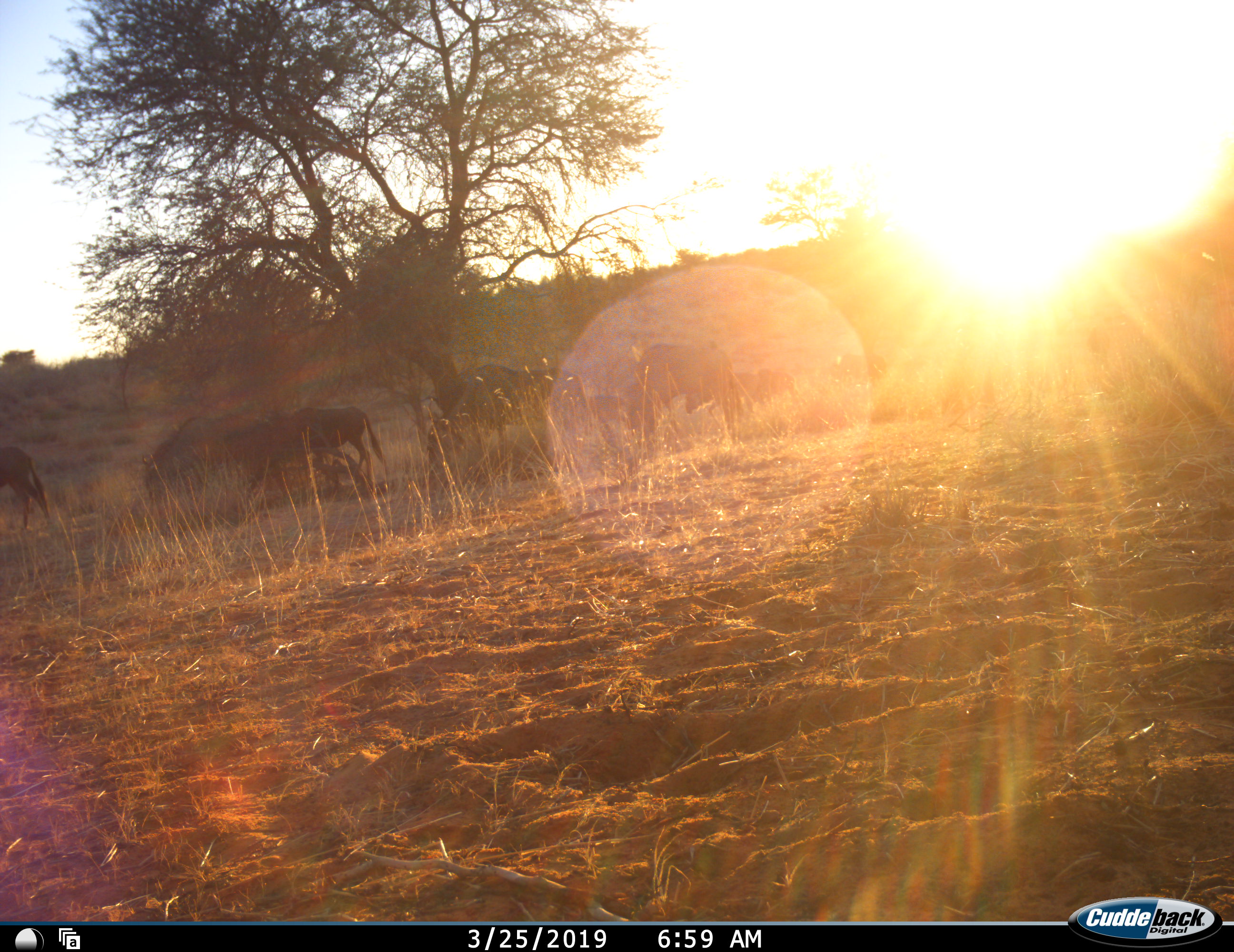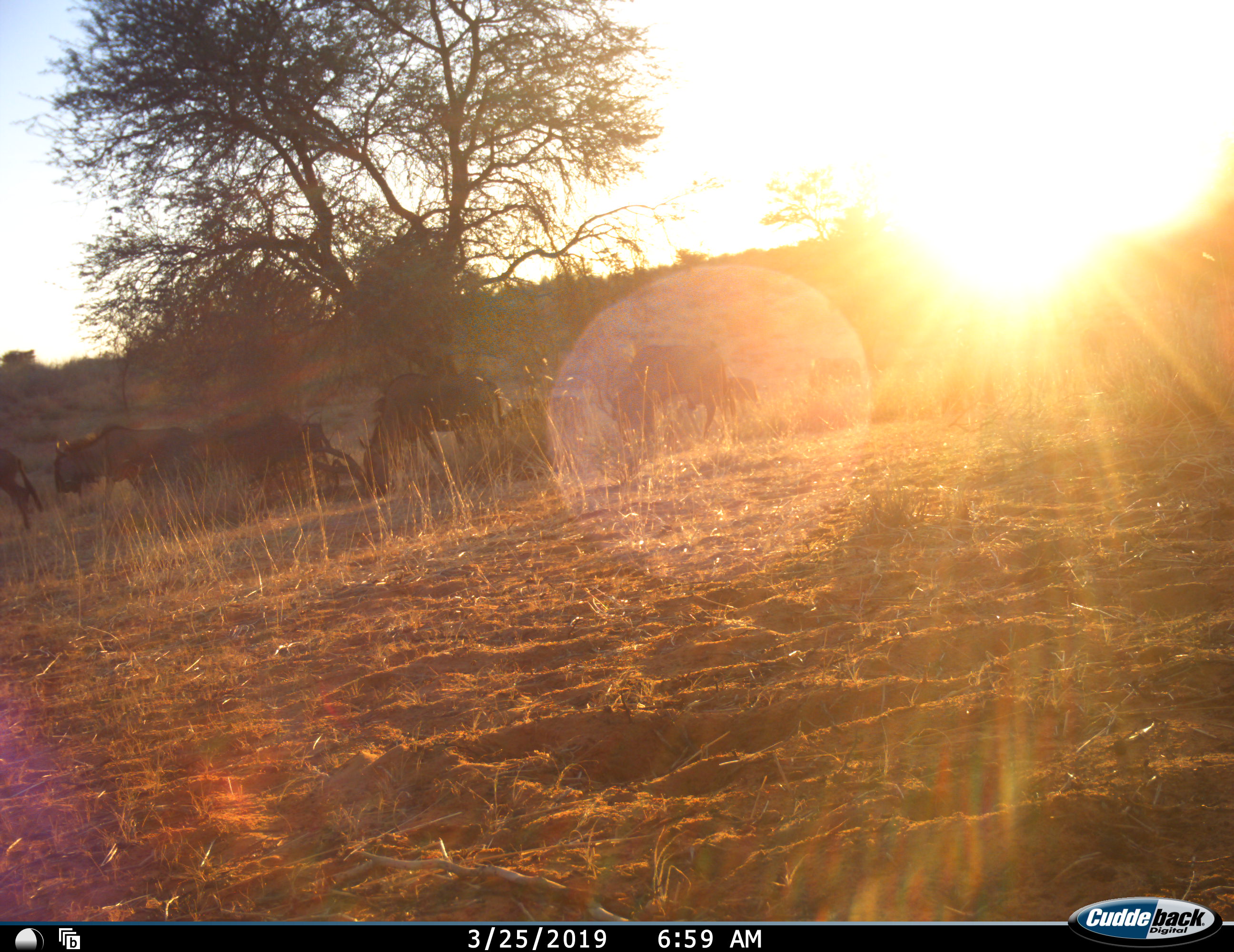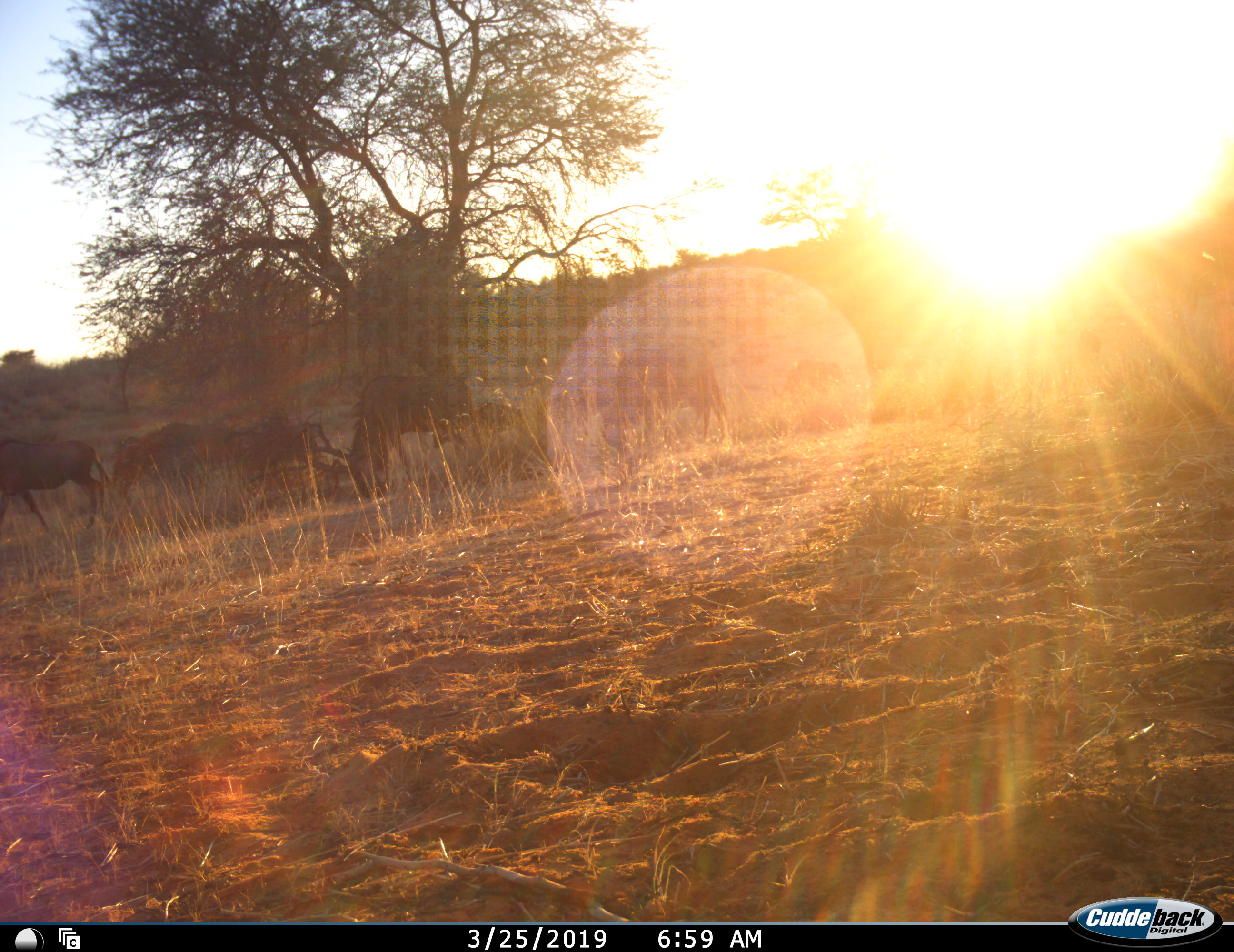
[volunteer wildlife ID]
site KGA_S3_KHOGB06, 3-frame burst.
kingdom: Animalia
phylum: Chordata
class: Mammalia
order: Artiodactyla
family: Bovidae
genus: Connochaetes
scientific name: Connochaetes taurinus taurinus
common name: blue wildebeest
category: wildebeestblue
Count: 10.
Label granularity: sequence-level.